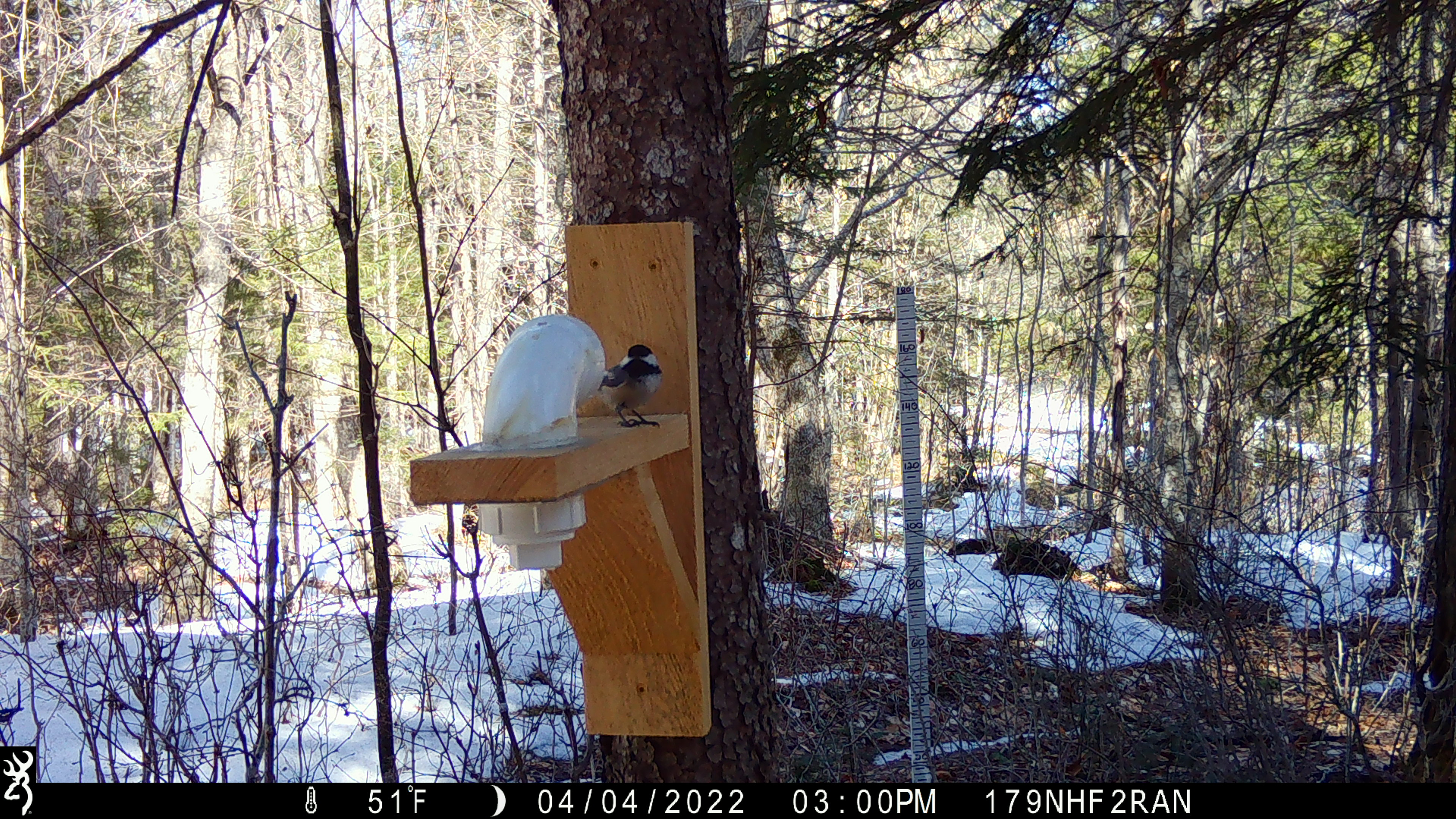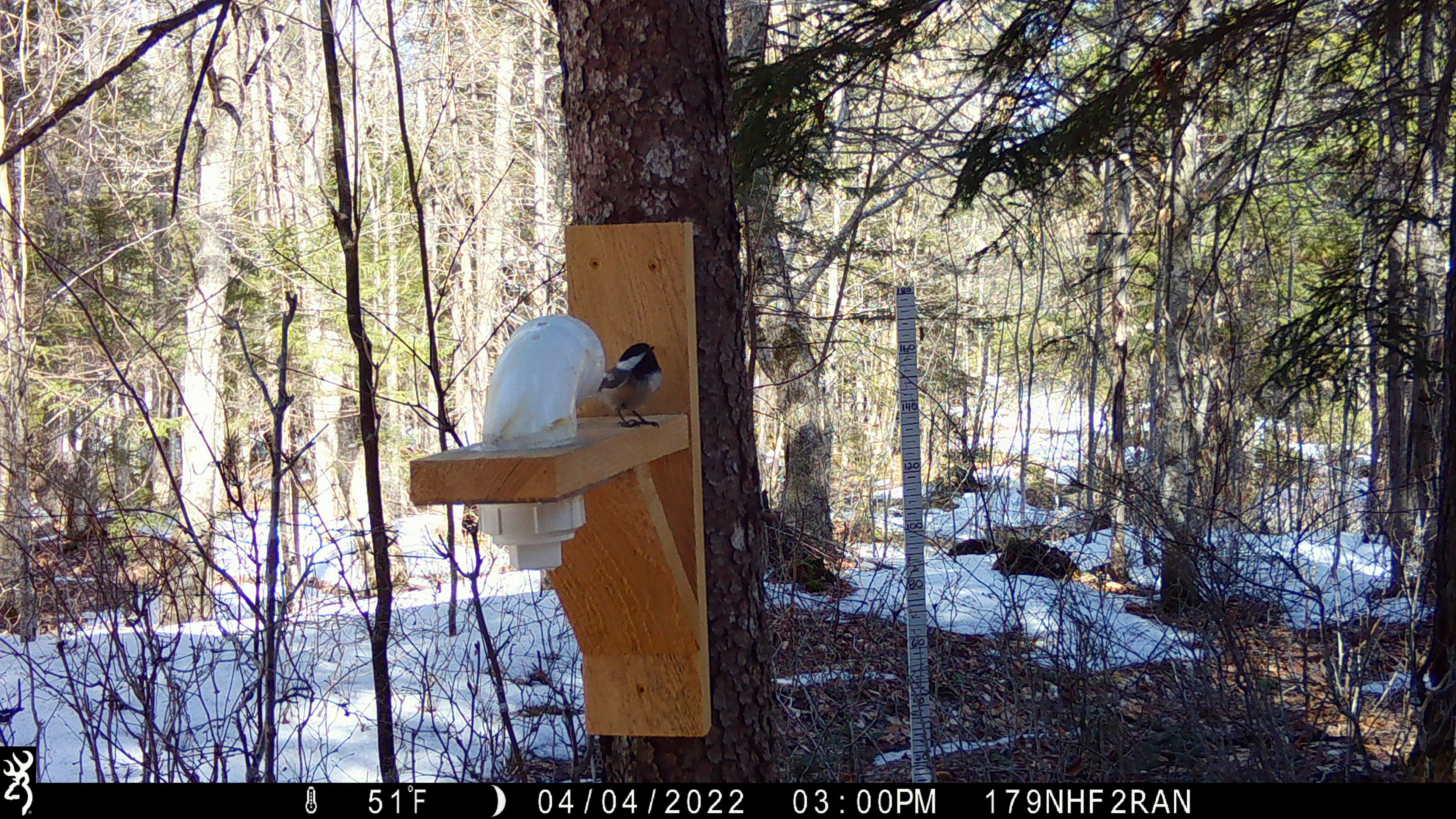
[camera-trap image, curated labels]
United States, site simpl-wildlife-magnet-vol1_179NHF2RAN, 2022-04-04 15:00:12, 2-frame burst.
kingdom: Animalia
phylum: Chordata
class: Aves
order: Passeriformes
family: Paridae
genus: Poecile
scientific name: Poecile atricapillus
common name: black-capped chickadee